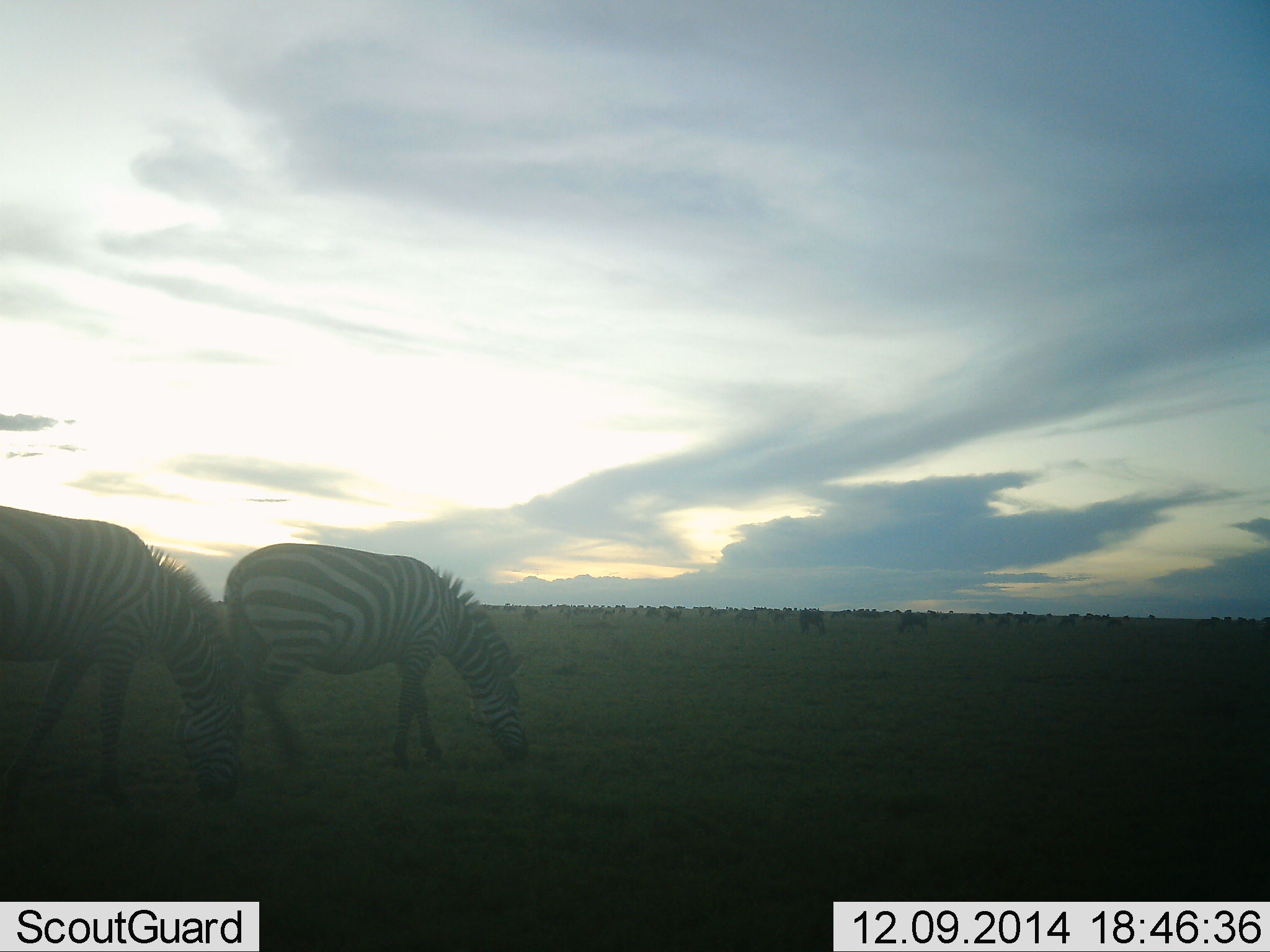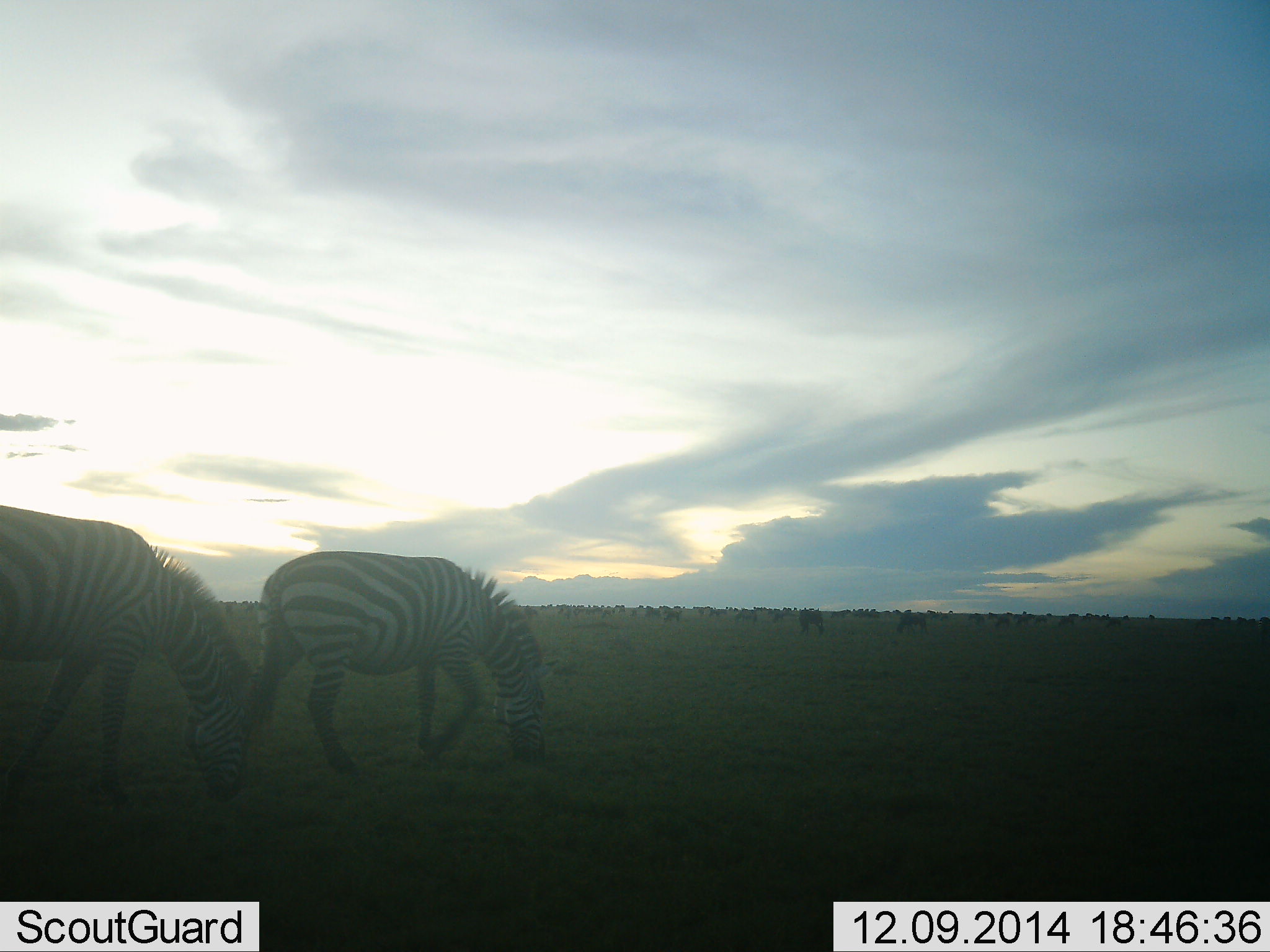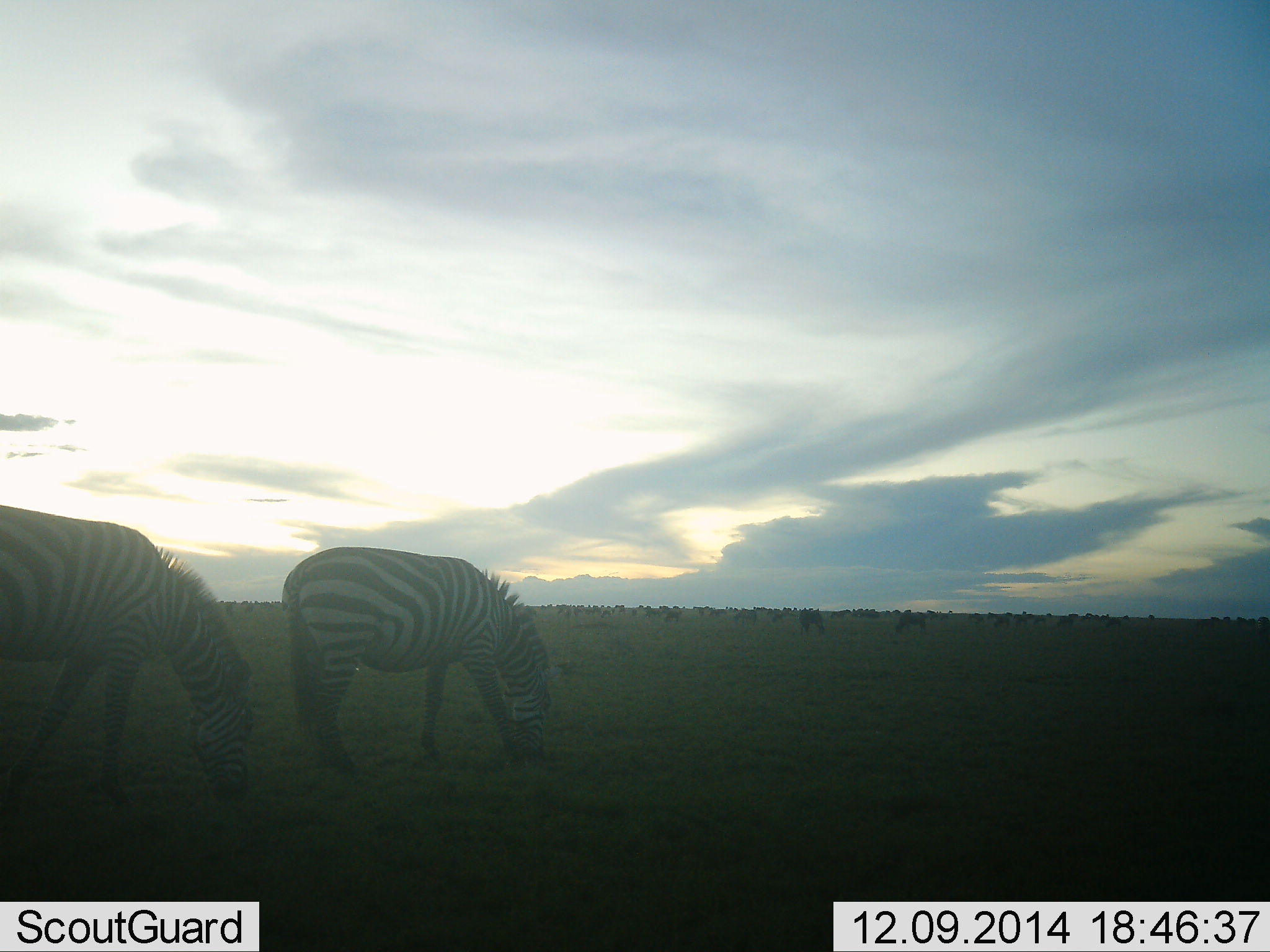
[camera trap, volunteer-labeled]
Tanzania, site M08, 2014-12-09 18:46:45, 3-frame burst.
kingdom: Animalia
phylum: Chordata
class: Mammalia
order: Perissodactyla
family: Equidae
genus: Equus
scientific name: Equus quagga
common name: plains zebra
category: zebra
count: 2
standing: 36%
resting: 9%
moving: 36%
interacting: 9%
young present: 0%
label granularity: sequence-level